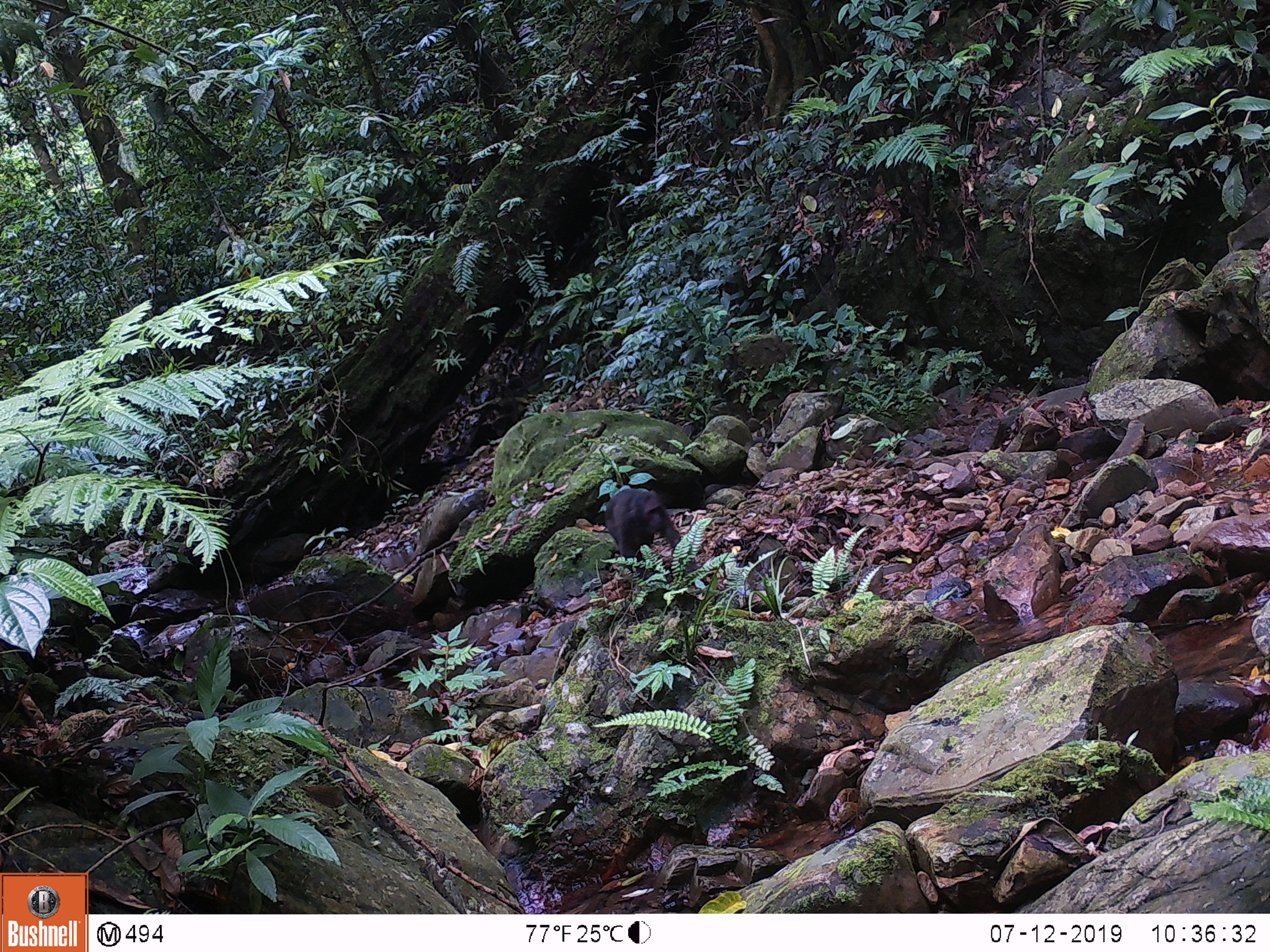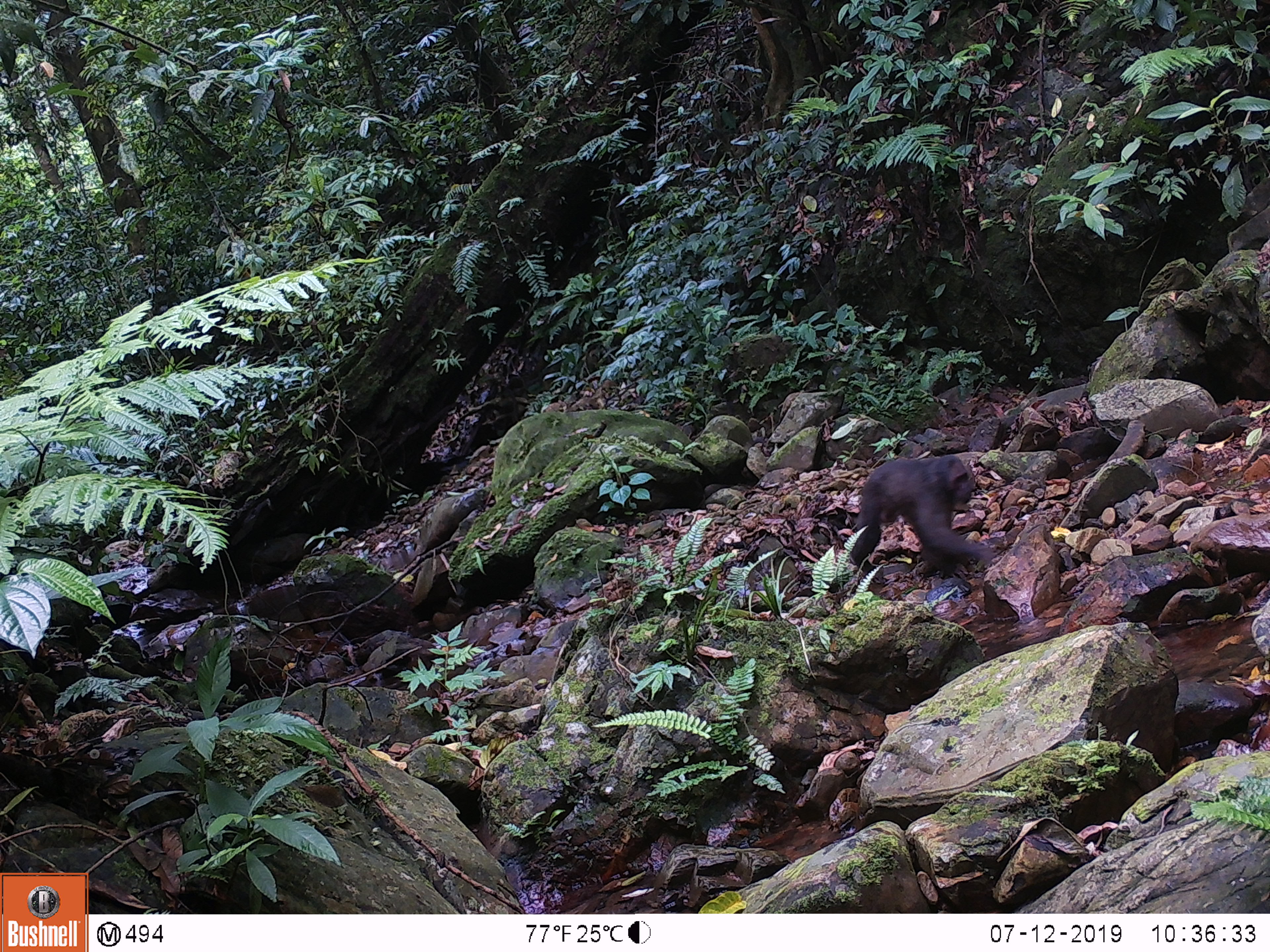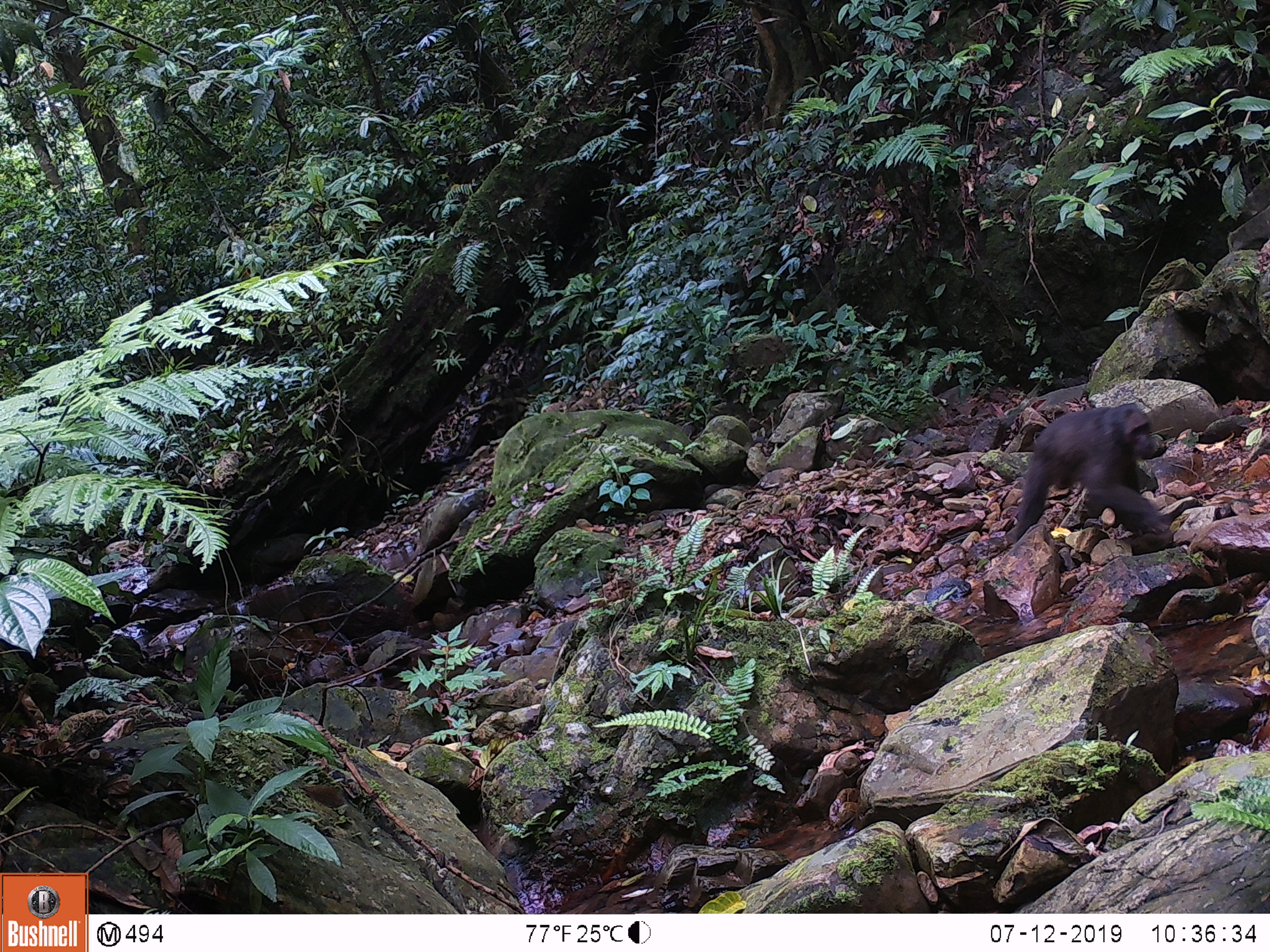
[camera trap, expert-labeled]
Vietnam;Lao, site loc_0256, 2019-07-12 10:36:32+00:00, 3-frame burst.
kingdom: Animalia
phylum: Chordata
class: Mammalia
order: Primates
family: Cercopithecidae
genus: Macaca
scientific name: Macaca arctoides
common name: stump-tailed macaque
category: stump tailed macaque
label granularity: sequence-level